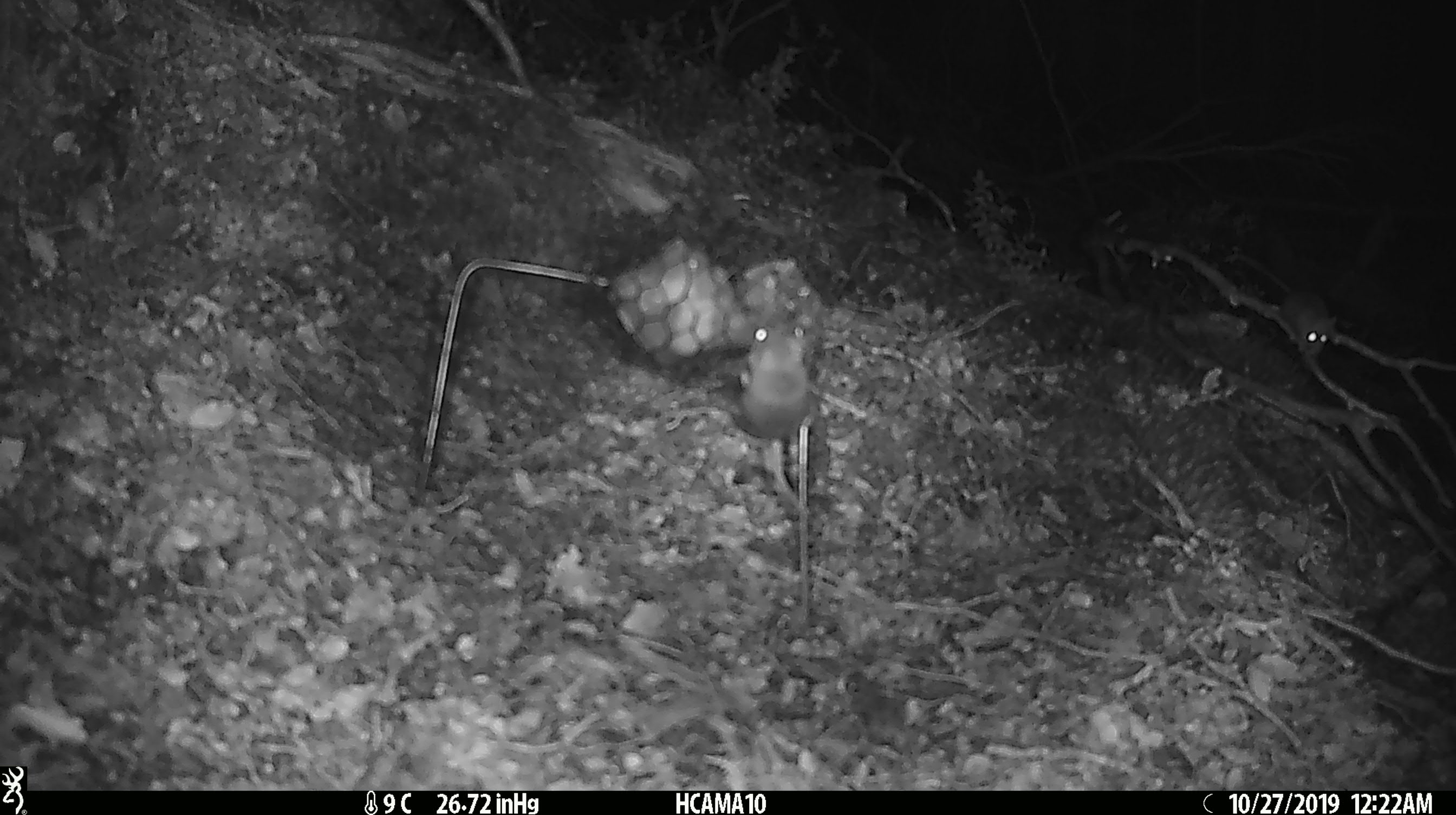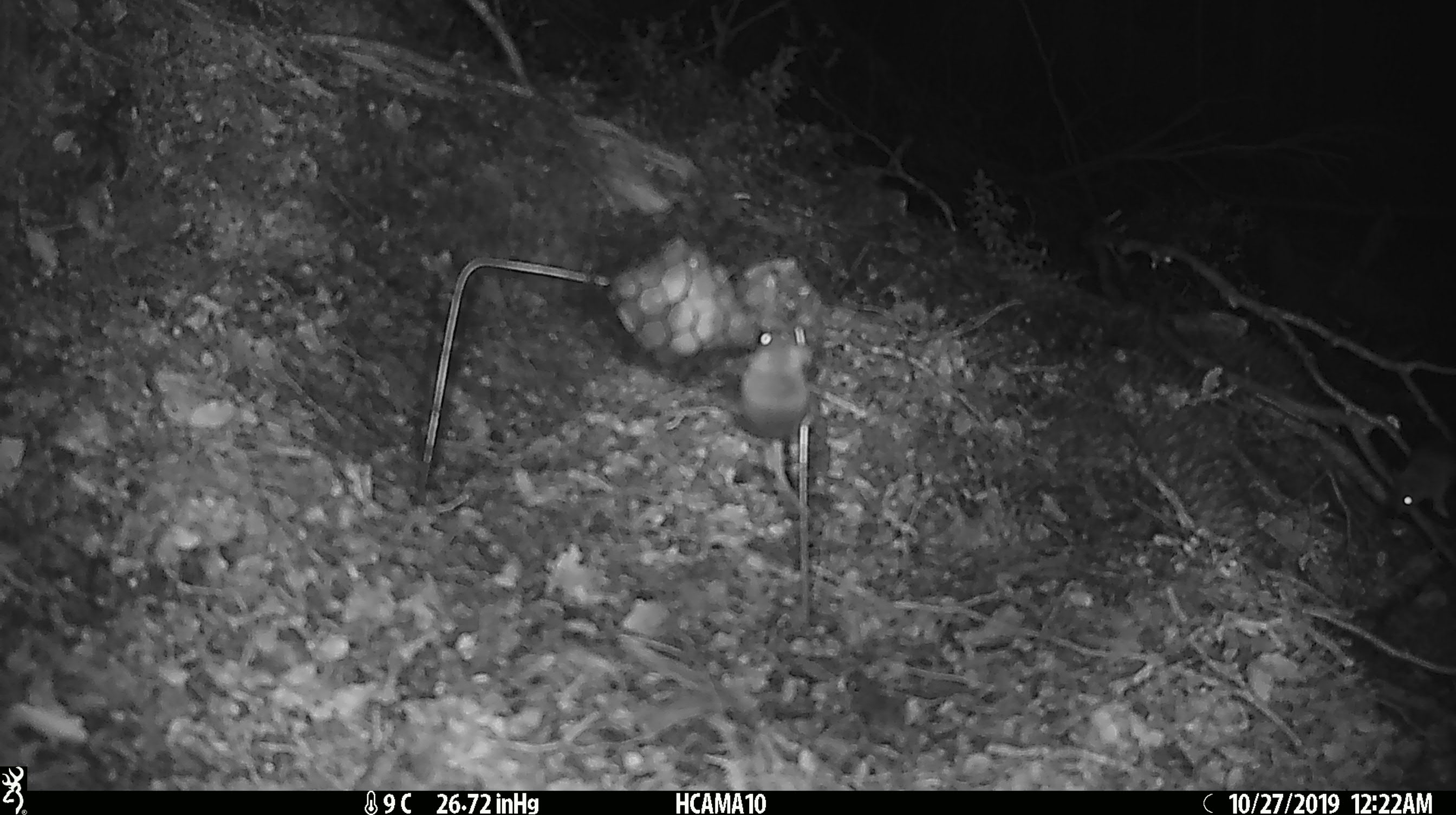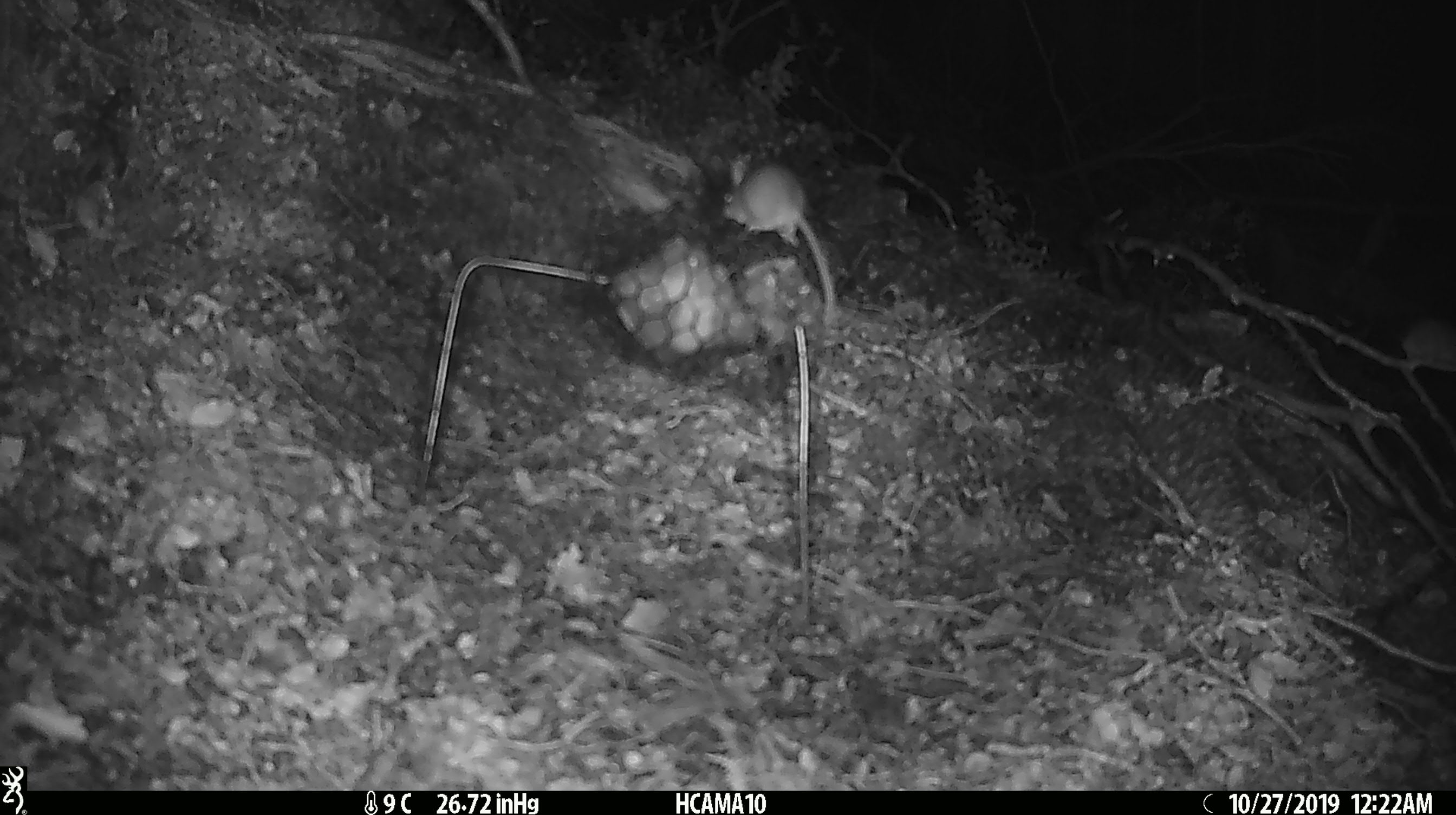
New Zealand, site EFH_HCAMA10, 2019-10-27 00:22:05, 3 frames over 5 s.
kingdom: Animalia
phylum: Chordata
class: Mammalia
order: Rodentia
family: Muridae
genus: Mus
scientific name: Mus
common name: mouse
Mouse (Mus).